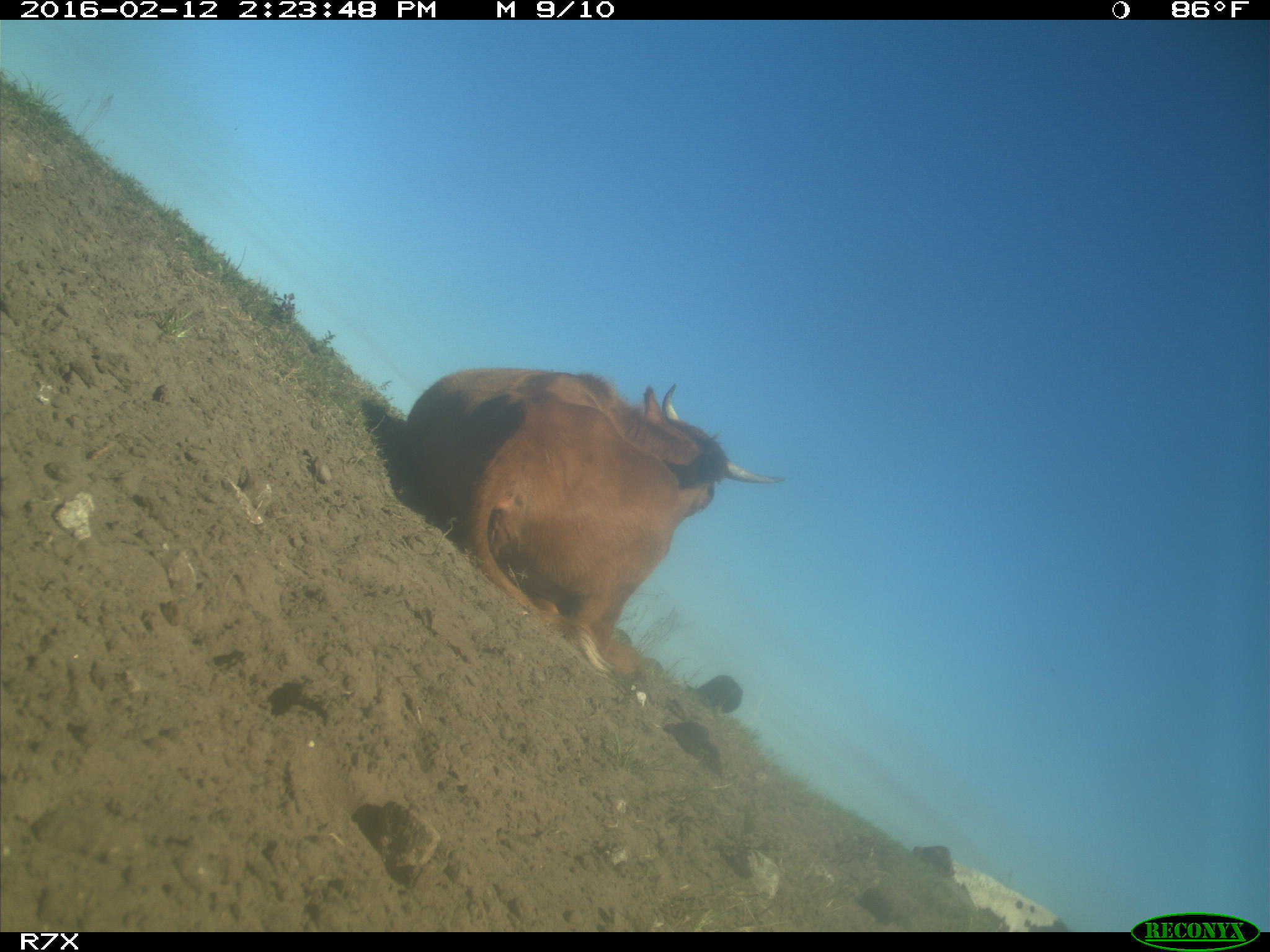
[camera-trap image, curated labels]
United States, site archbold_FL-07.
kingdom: Animalia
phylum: Chordata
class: Mammalia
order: Artiodactyla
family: Bovidae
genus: Bos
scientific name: Bos taurus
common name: domestic cow